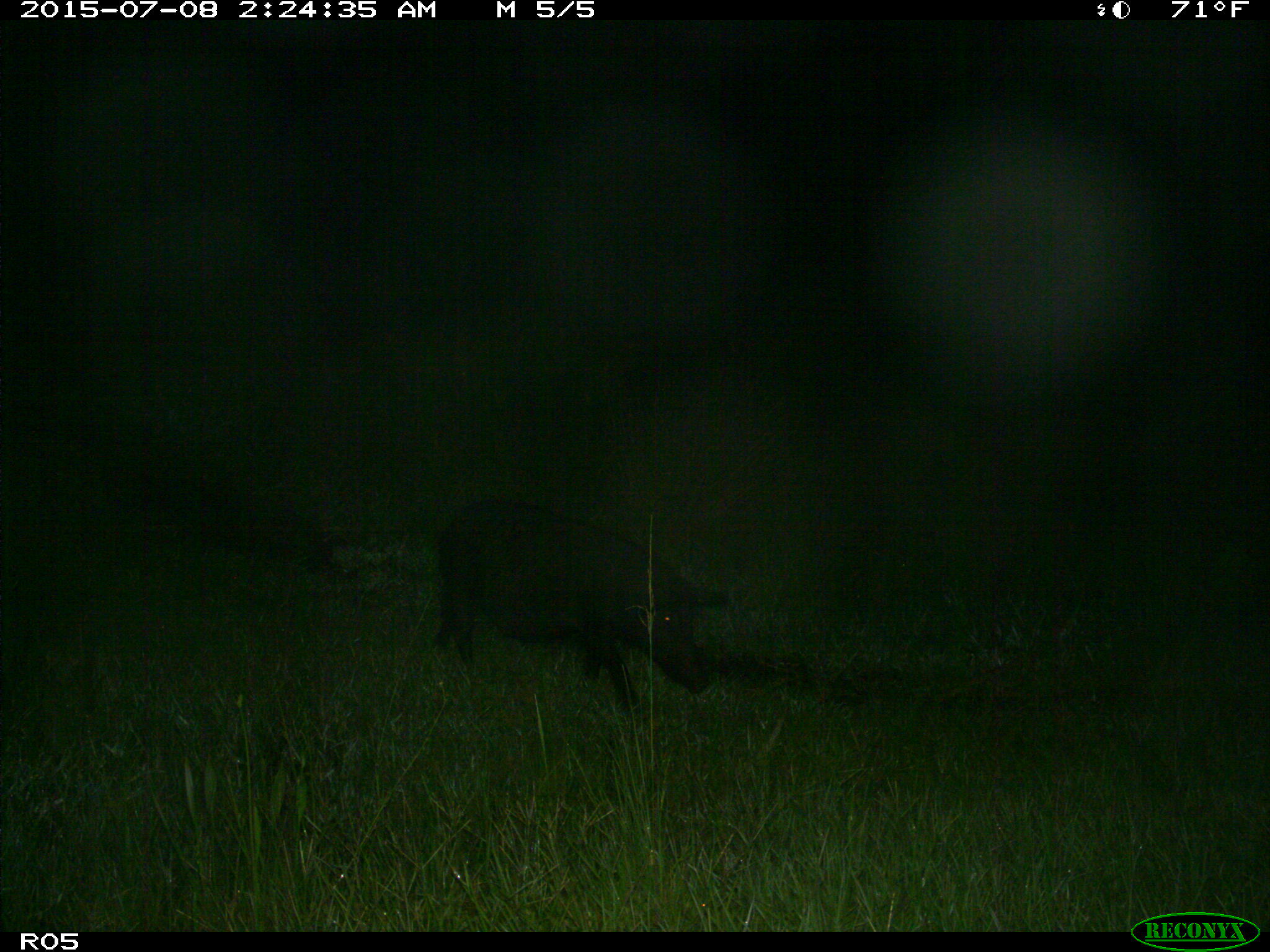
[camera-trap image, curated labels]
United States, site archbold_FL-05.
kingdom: Animalia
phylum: Chordata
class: Mammalia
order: Artiodactyla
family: Suidae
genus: Sus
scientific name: Sus scrofa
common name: wild boar